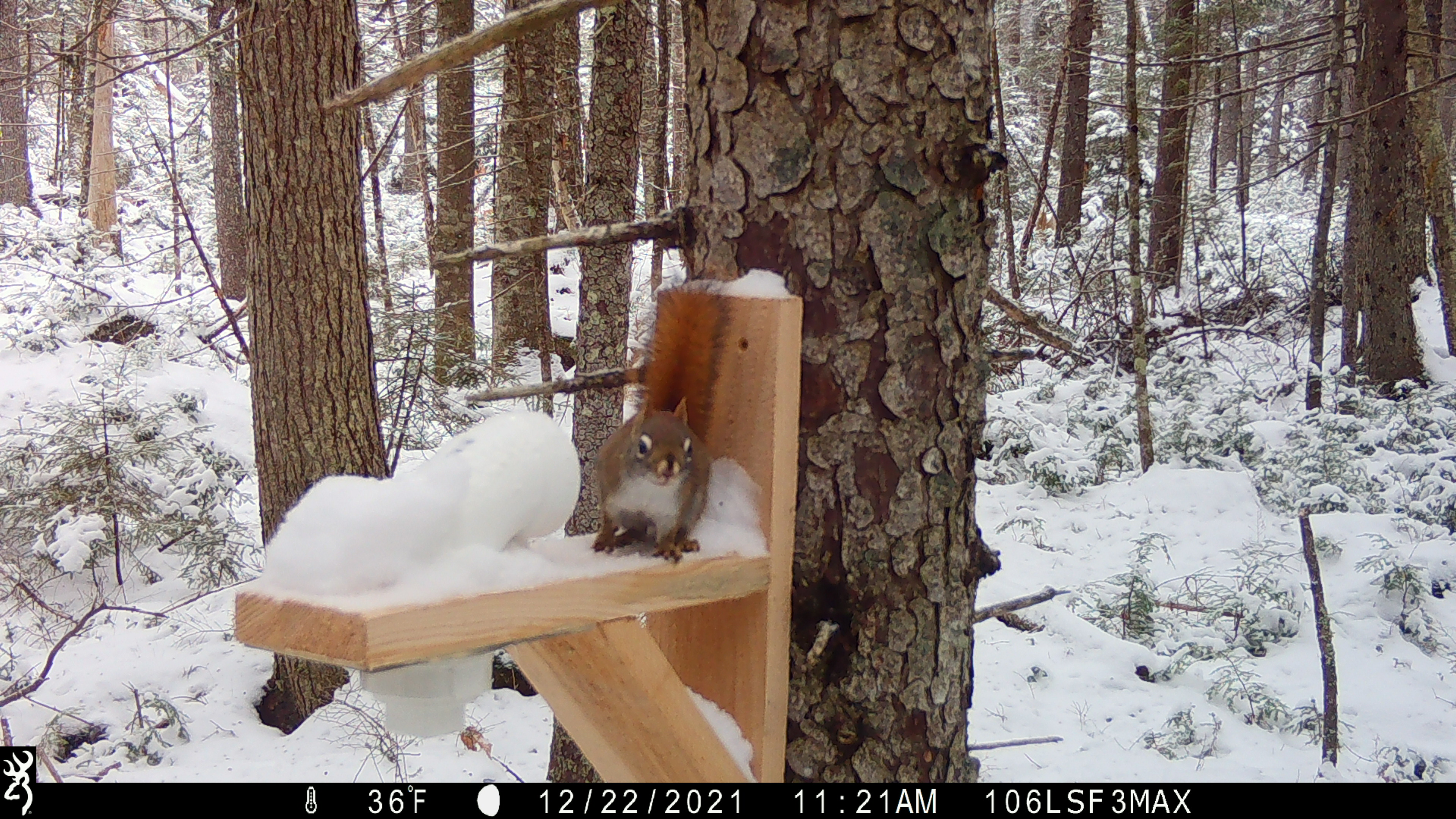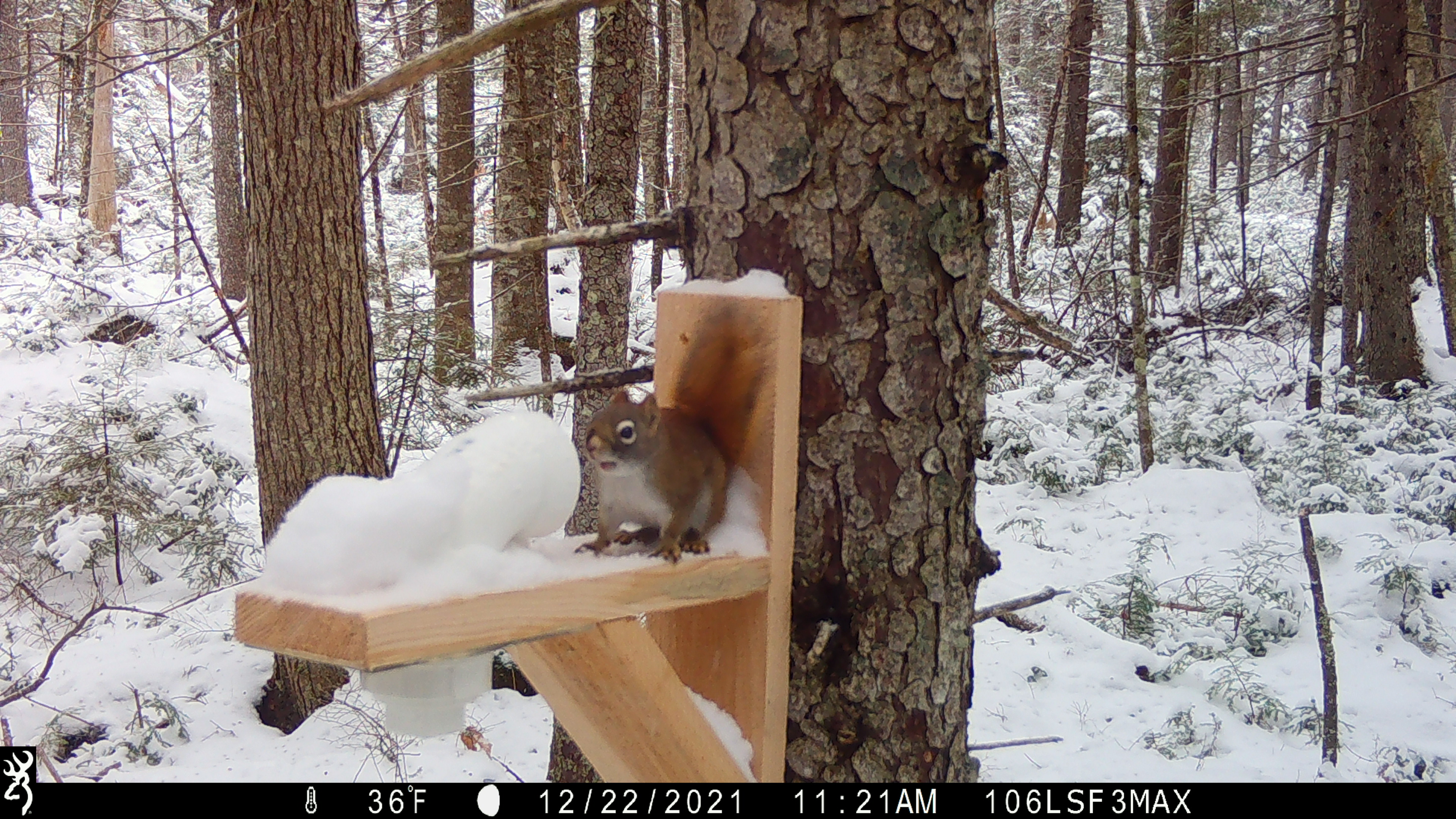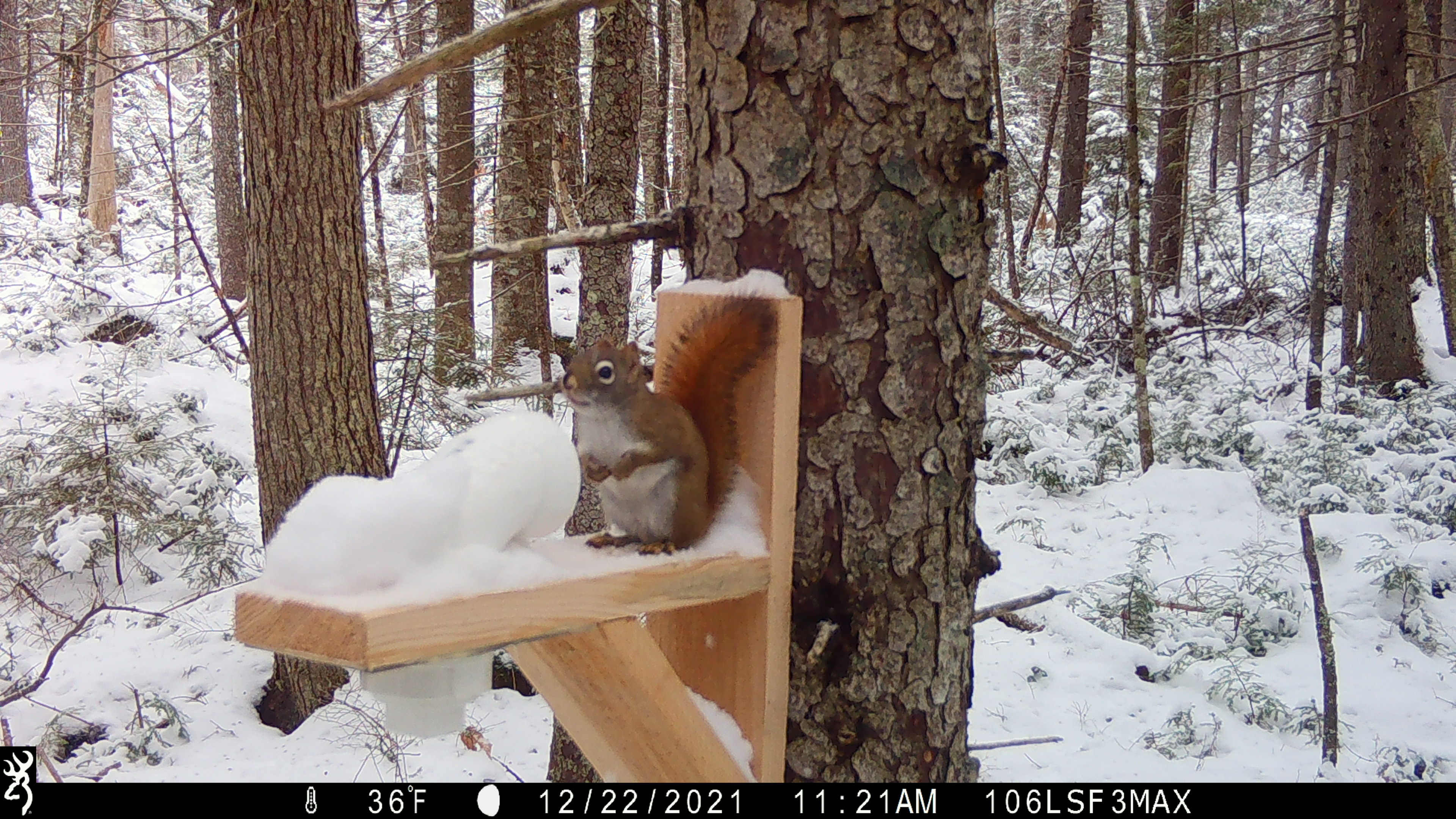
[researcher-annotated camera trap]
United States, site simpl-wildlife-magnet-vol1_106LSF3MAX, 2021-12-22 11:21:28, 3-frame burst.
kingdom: Animalia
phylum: Chordata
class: Mammalia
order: Rodentia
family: Sciuridae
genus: Tamiasciurus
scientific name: Tamiasciurus hudsonicus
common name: red squirrel